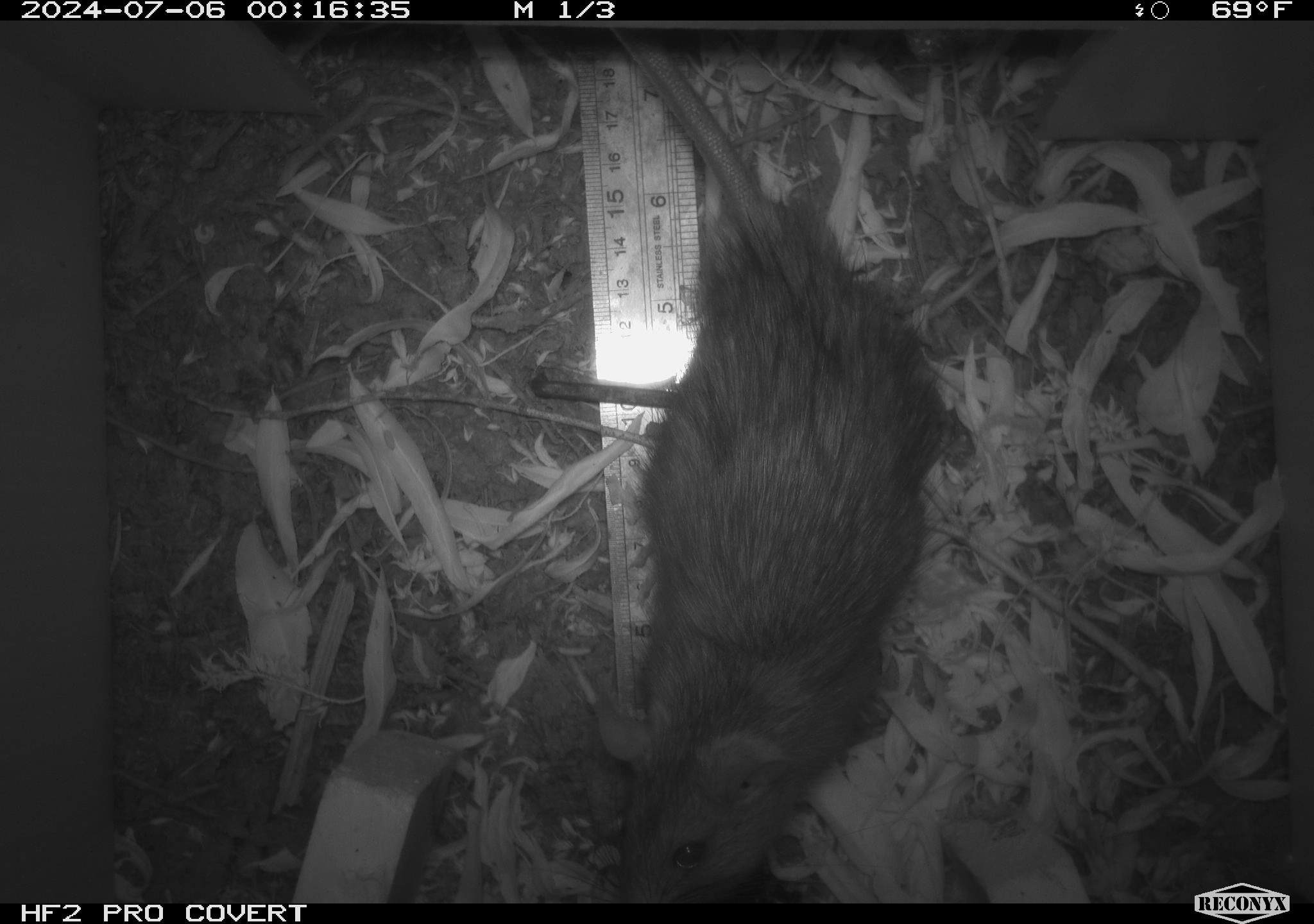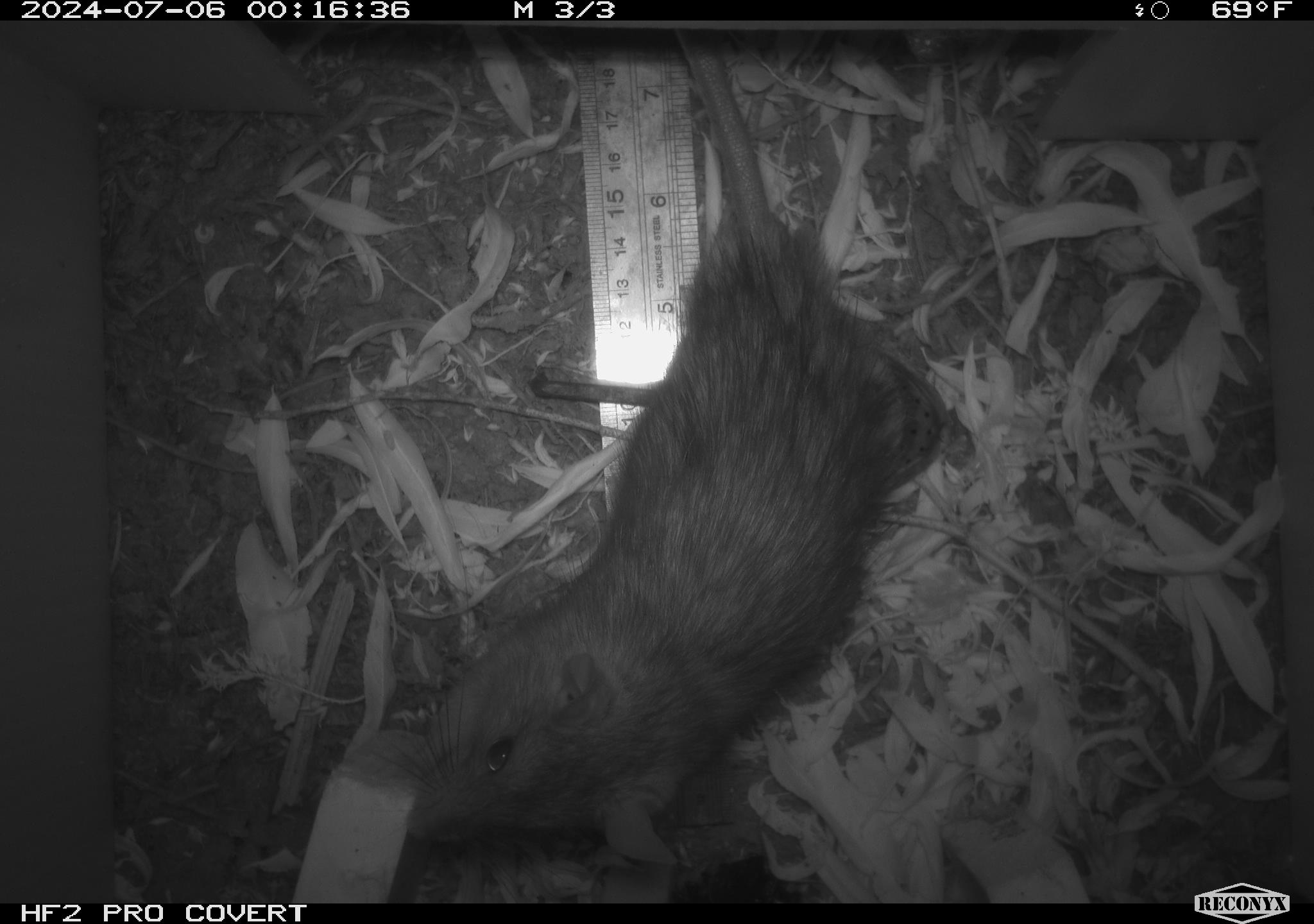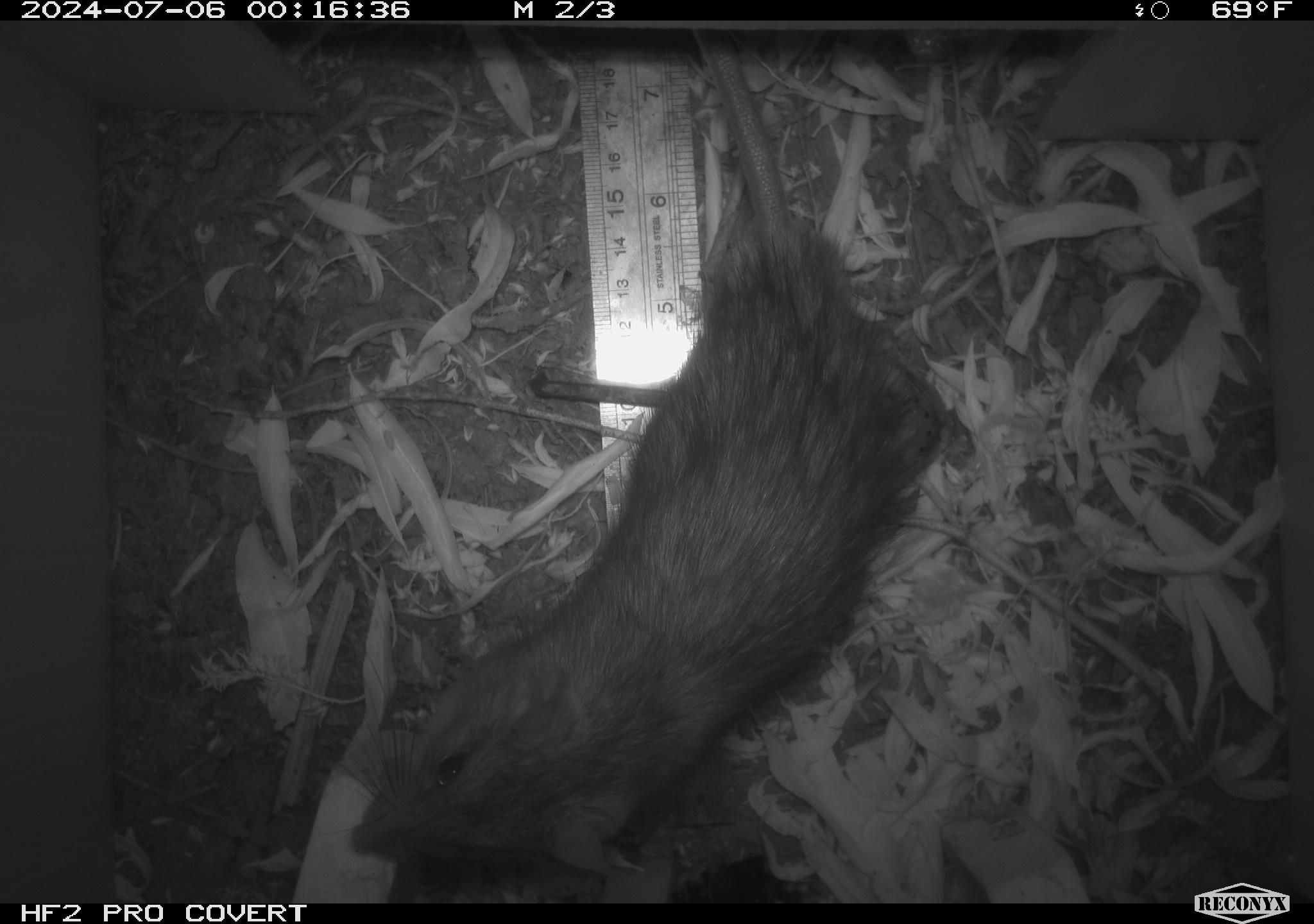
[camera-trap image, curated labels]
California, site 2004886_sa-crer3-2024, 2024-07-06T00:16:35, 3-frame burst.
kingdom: Animalia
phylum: Chordata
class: Mammalia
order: Rodentia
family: Muridae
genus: Rattus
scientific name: Rattus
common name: rat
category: rattus species